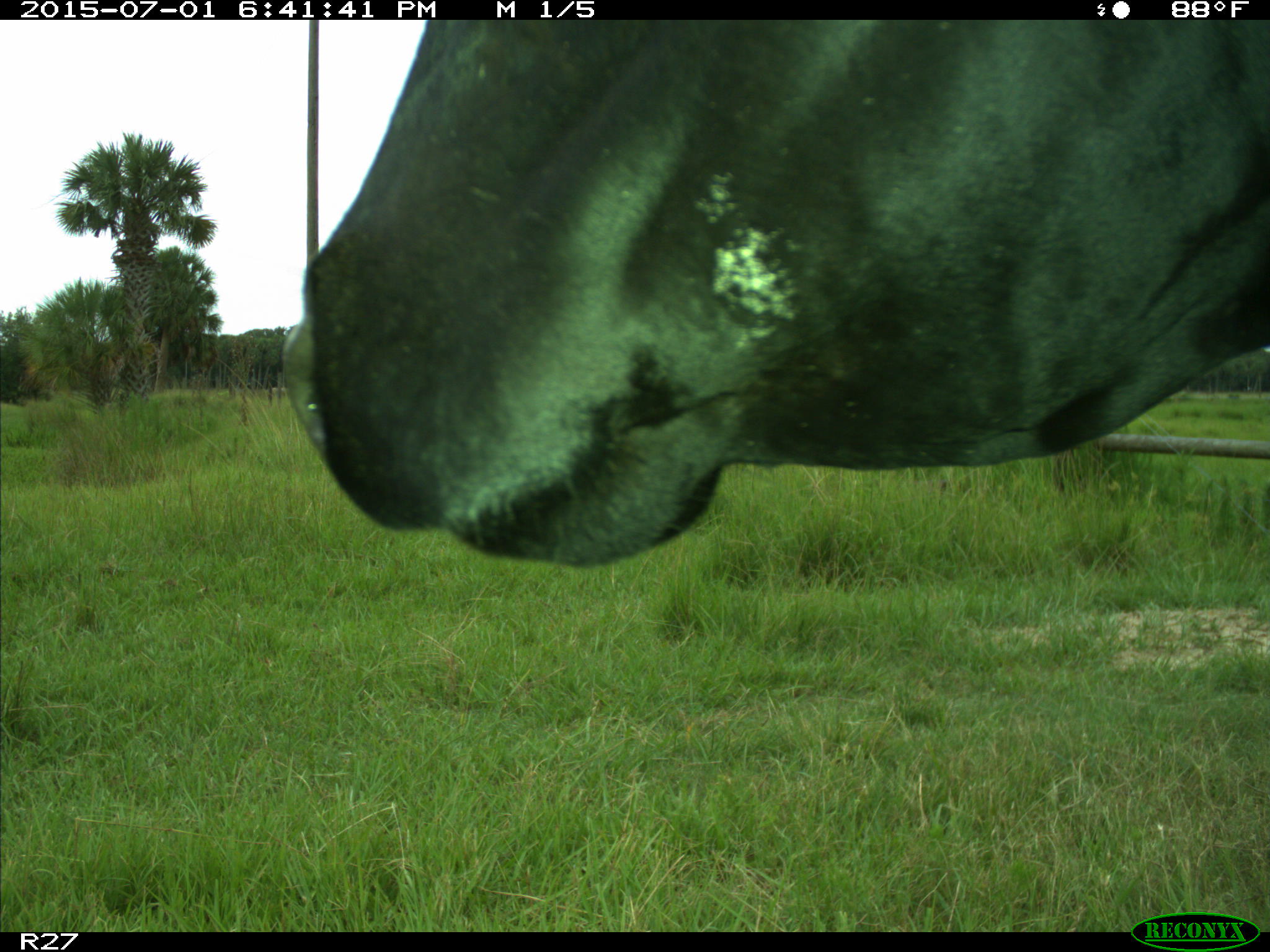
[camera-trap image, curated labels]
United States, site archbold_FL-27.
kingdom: Animalia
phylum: Chordata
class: Mammalia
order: Artiodactyla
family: Bovidae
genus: Bos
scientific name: Bos taurus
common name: domestic cow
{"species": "Bos taurus (domestic cow)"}